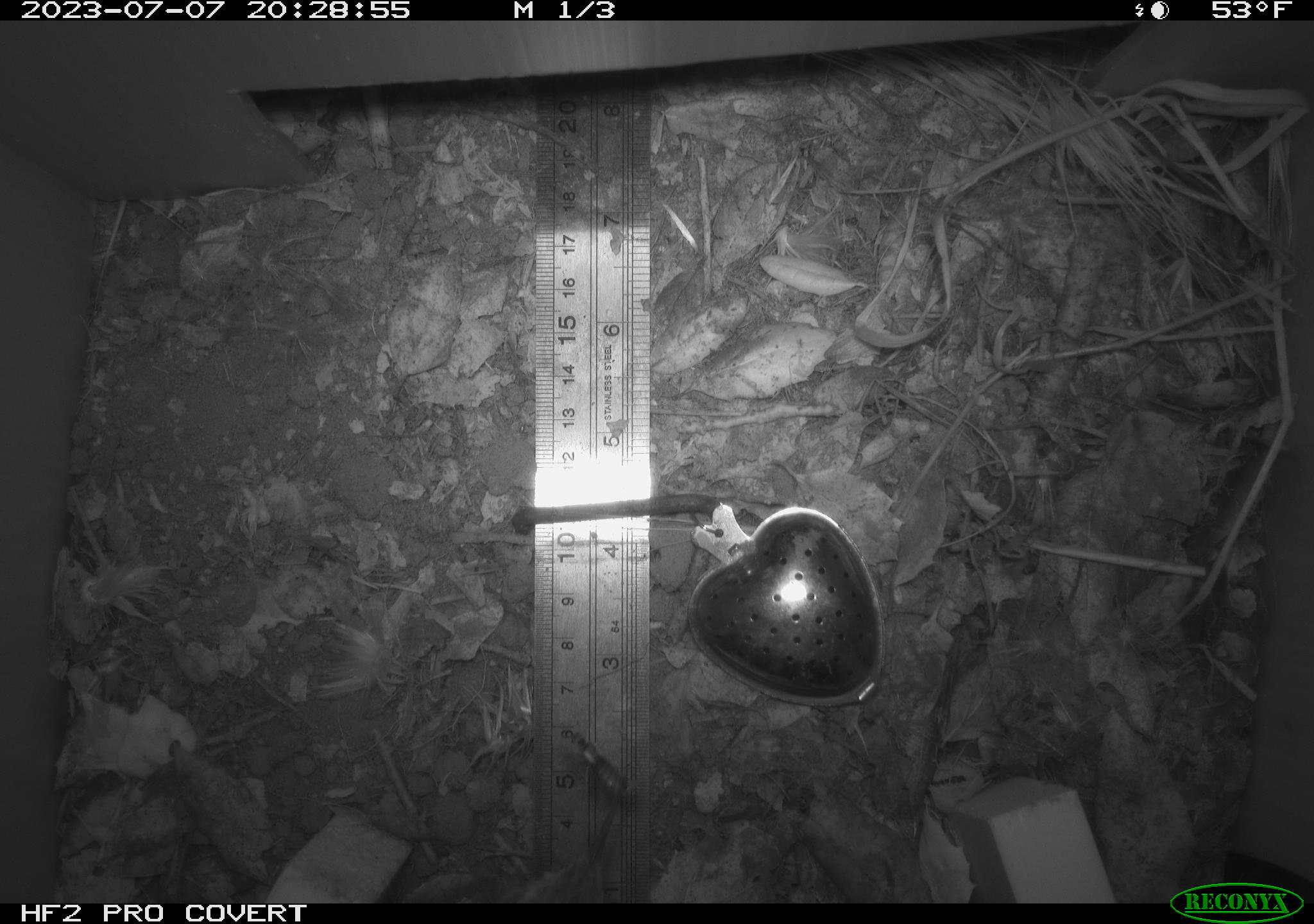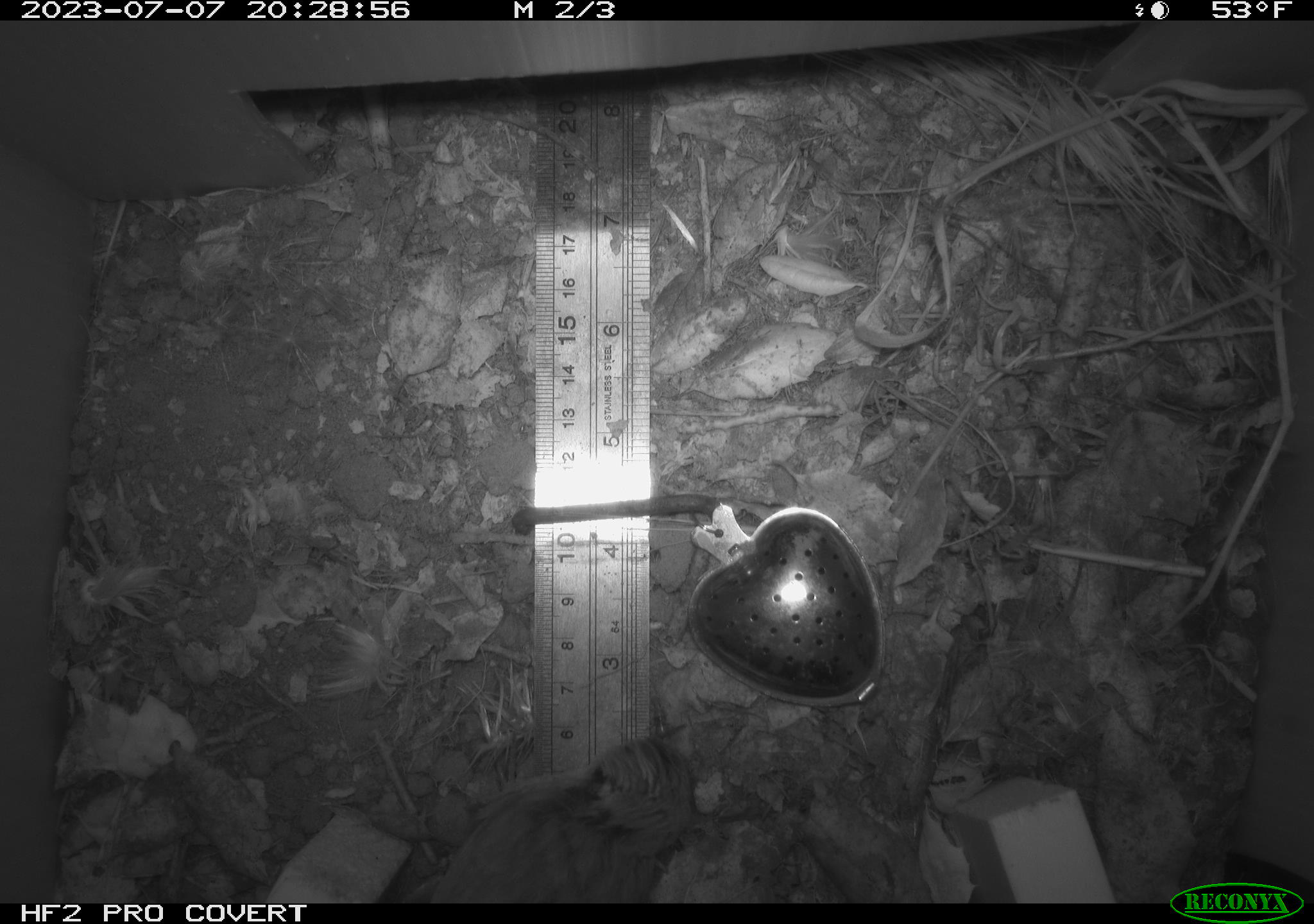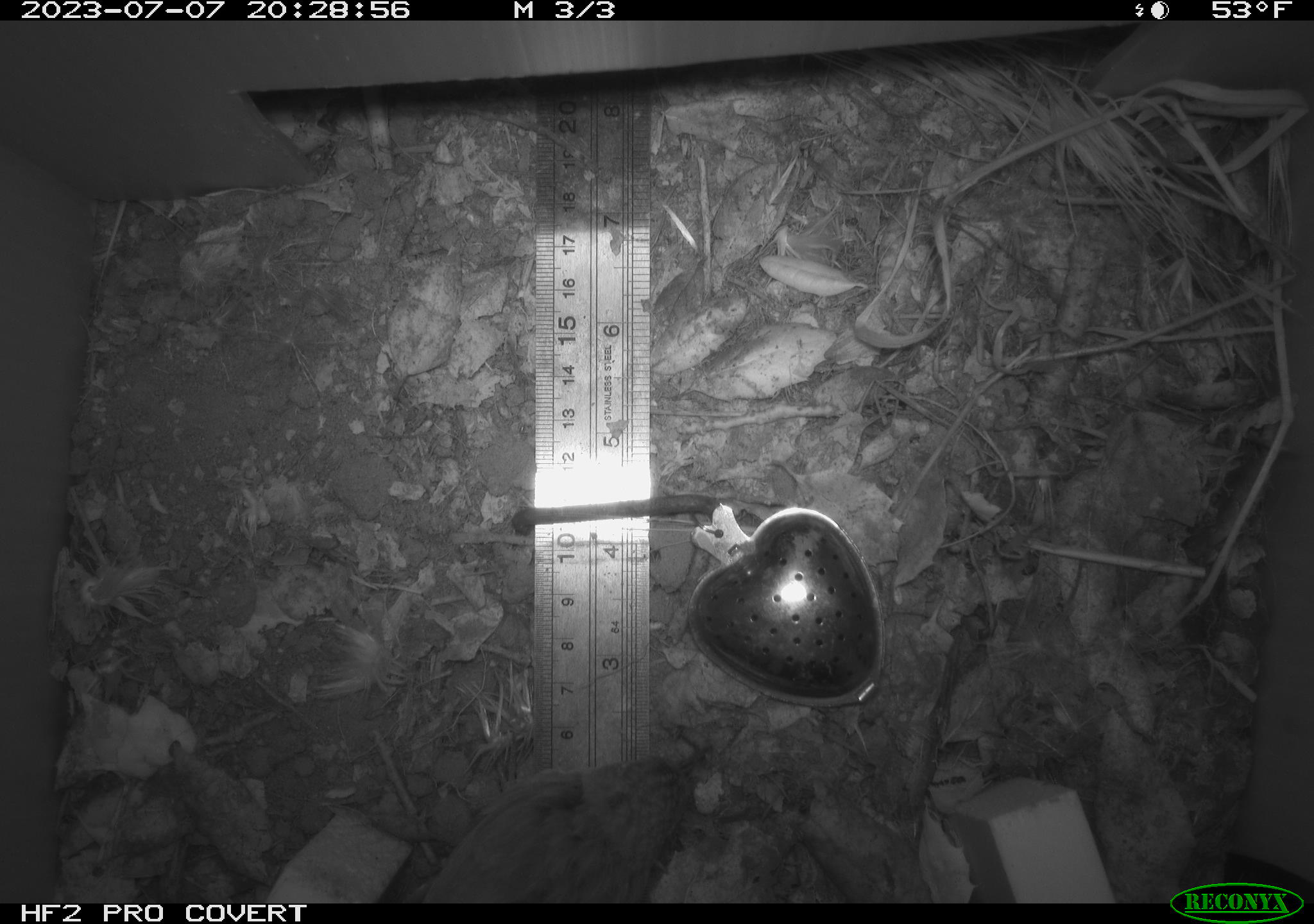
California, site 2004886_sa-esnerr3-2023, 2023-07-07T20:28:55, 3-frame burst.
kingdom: Animalia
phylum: Chordata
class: Mammalia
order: Rodentia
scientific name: Rodentia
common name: mouse species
Mouse species (Rodentia).